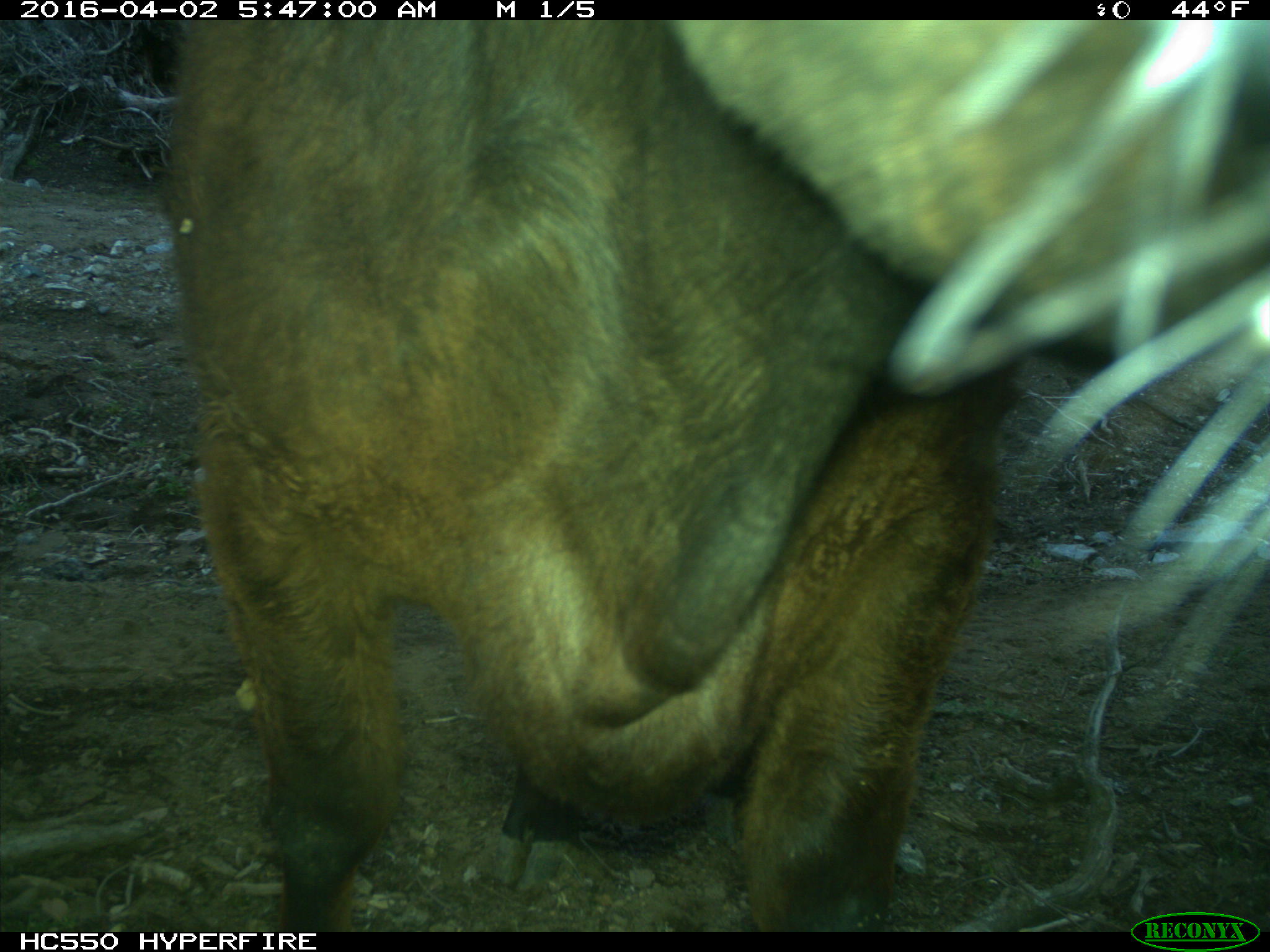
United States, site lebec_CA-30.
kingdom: Animalia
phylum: Chordata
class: Mammalia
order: Artiodactyla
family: Bovidae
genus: Bos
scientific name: Bos taurus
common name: domestic cow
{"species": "Bos taurus (domestic cow)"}